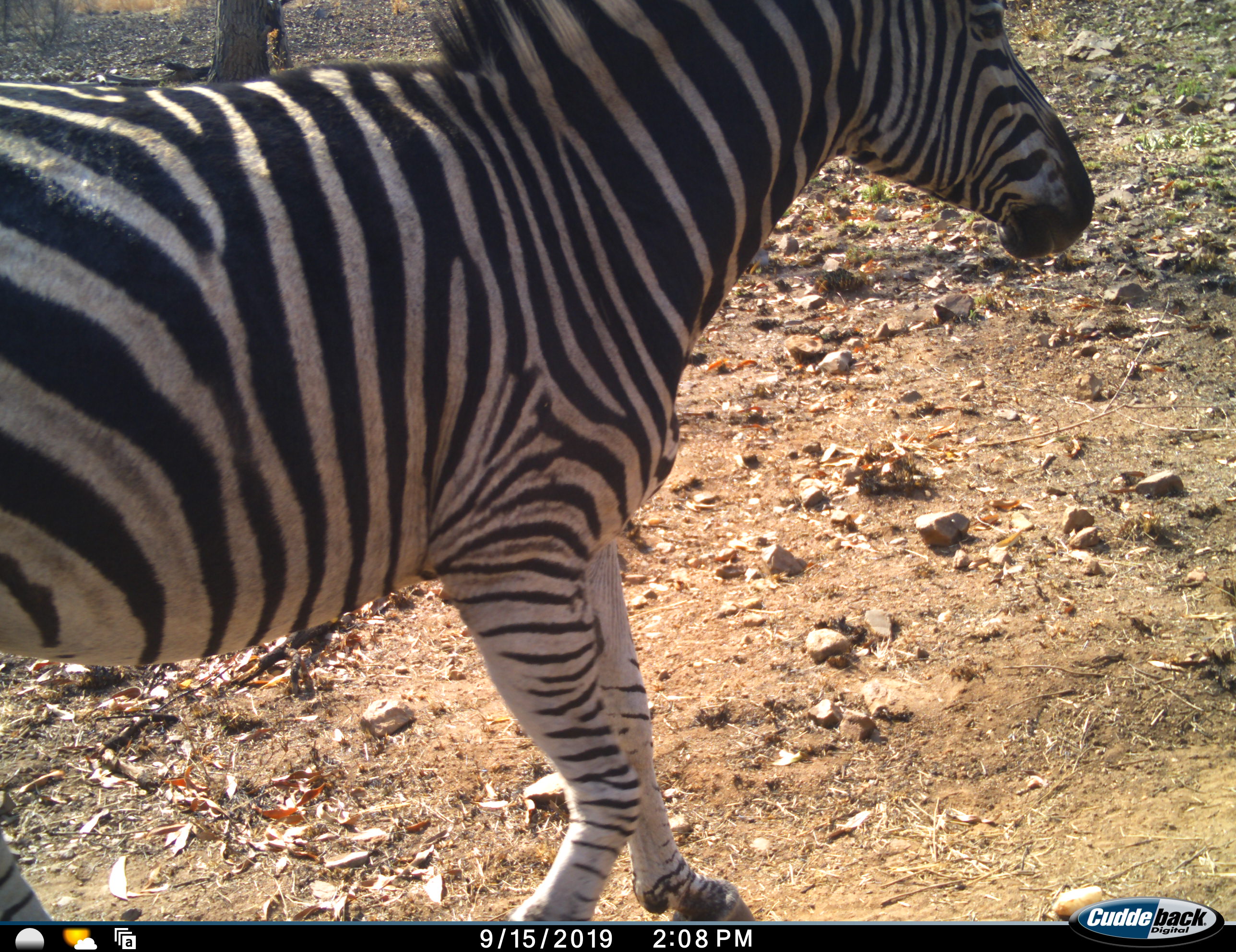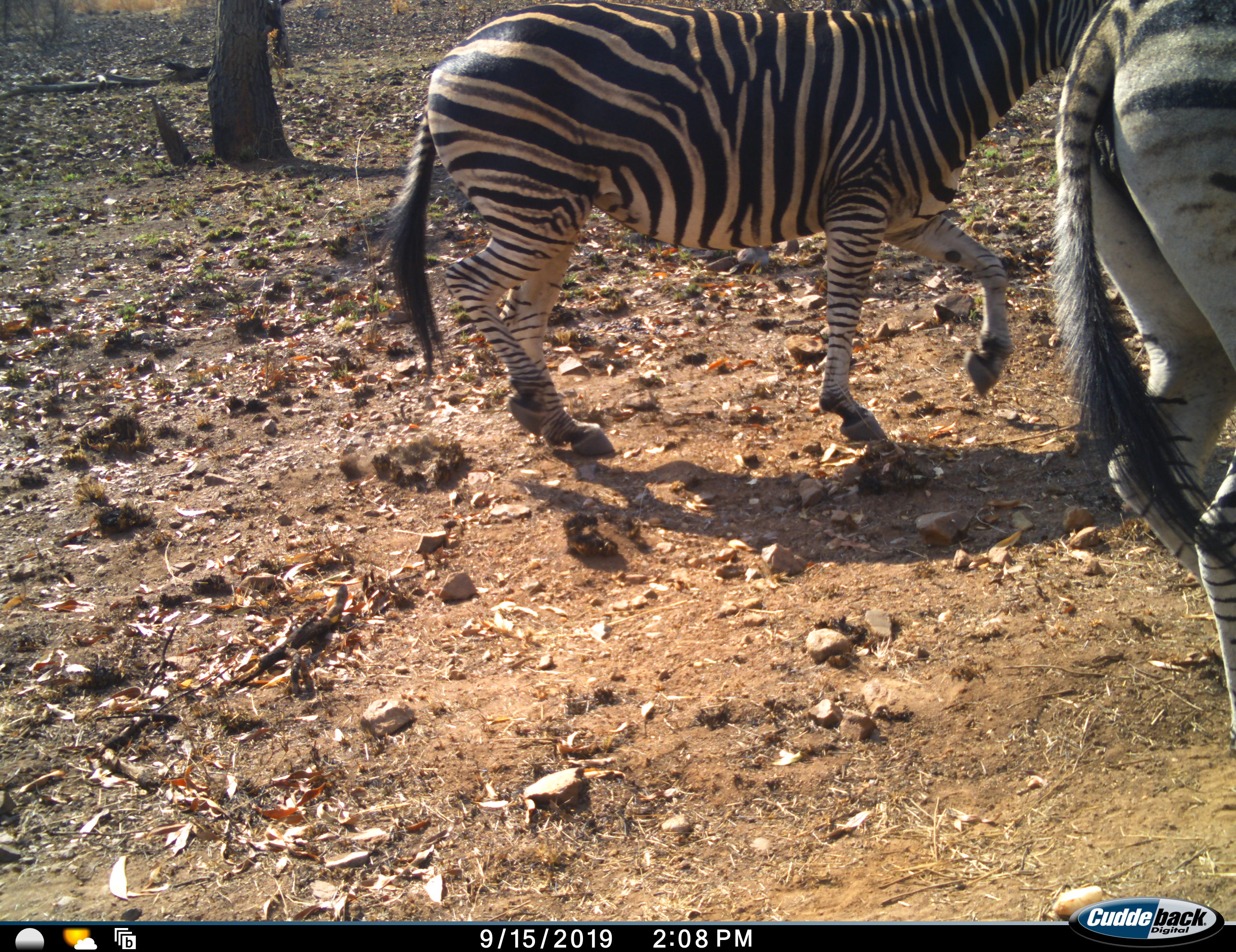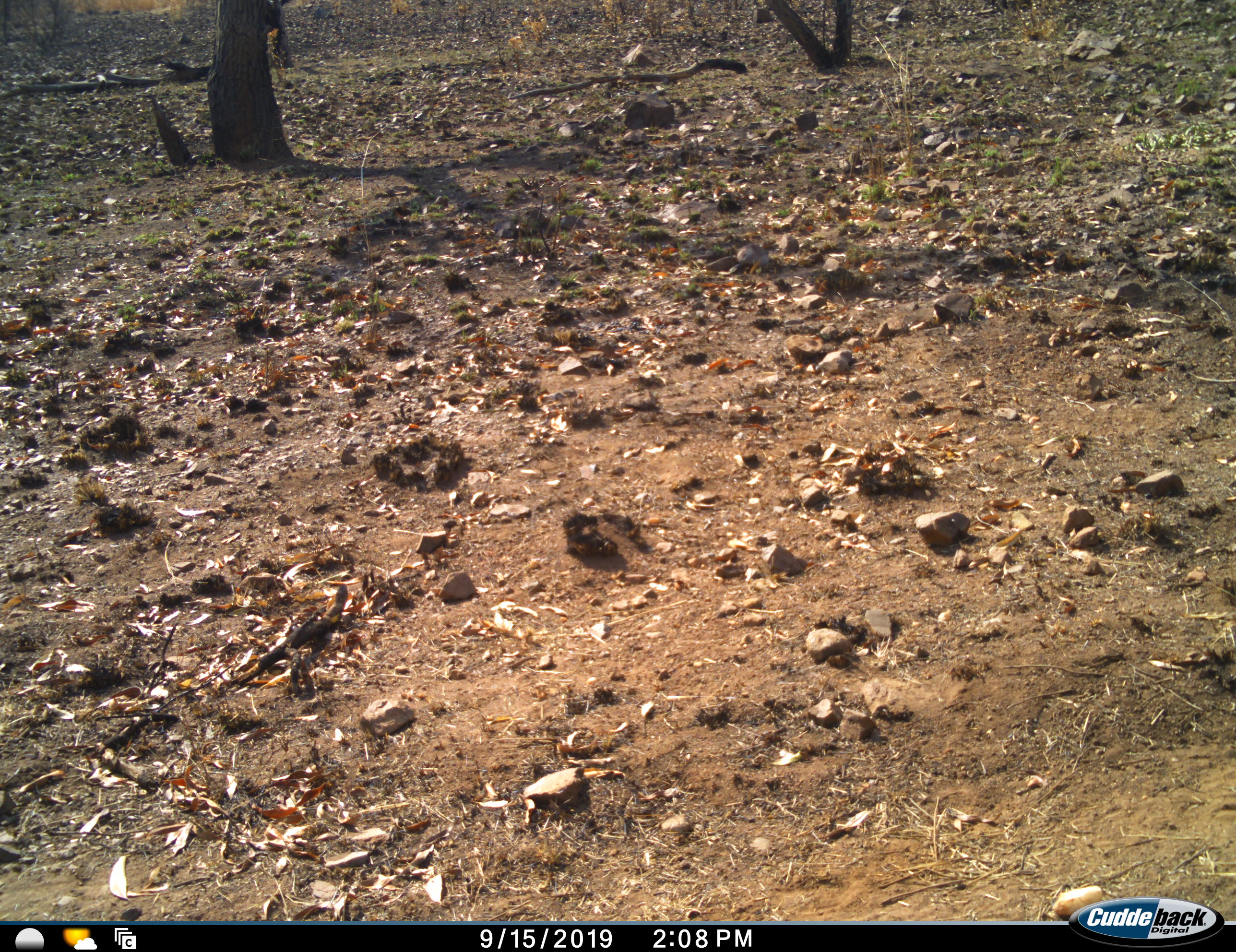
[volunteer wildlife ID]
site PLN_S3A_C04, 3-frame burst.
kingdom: Animalia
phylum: Chordata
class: Mammalia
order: Perissodactyla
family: Equidae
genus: Equus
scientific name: Equus quagga burchellii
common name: burchell's zebra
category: zebraburchells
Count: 2.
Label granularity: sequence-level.